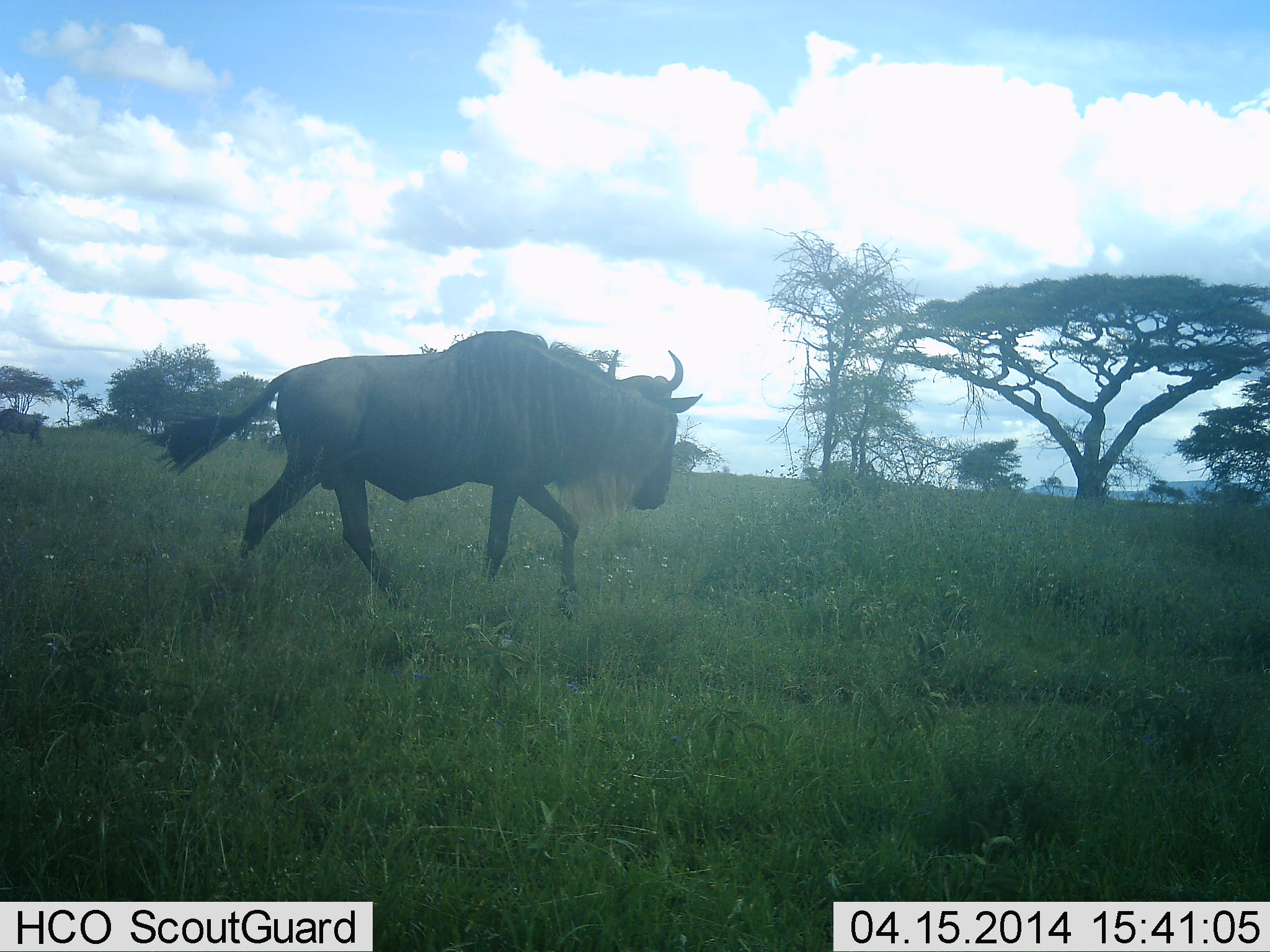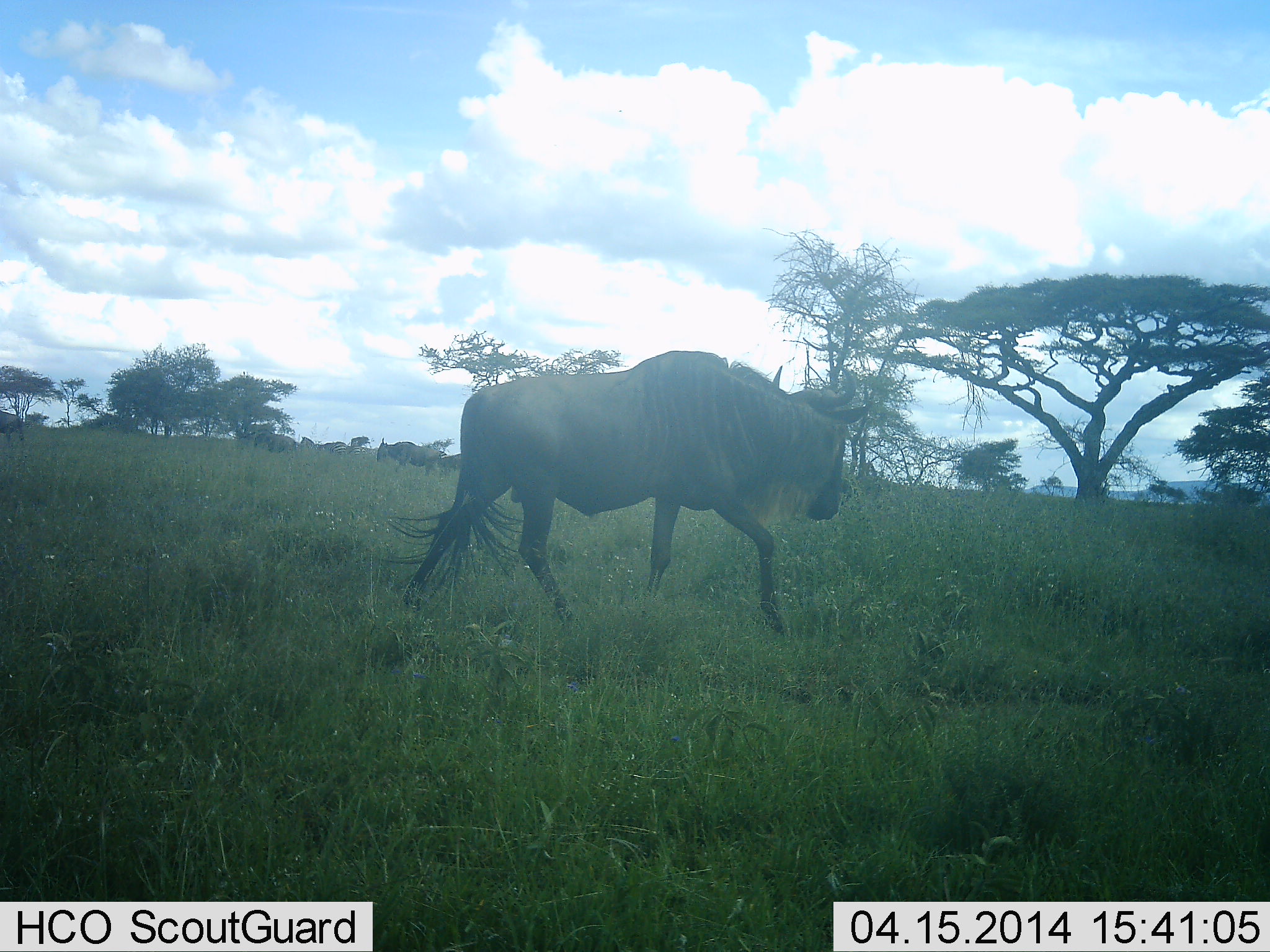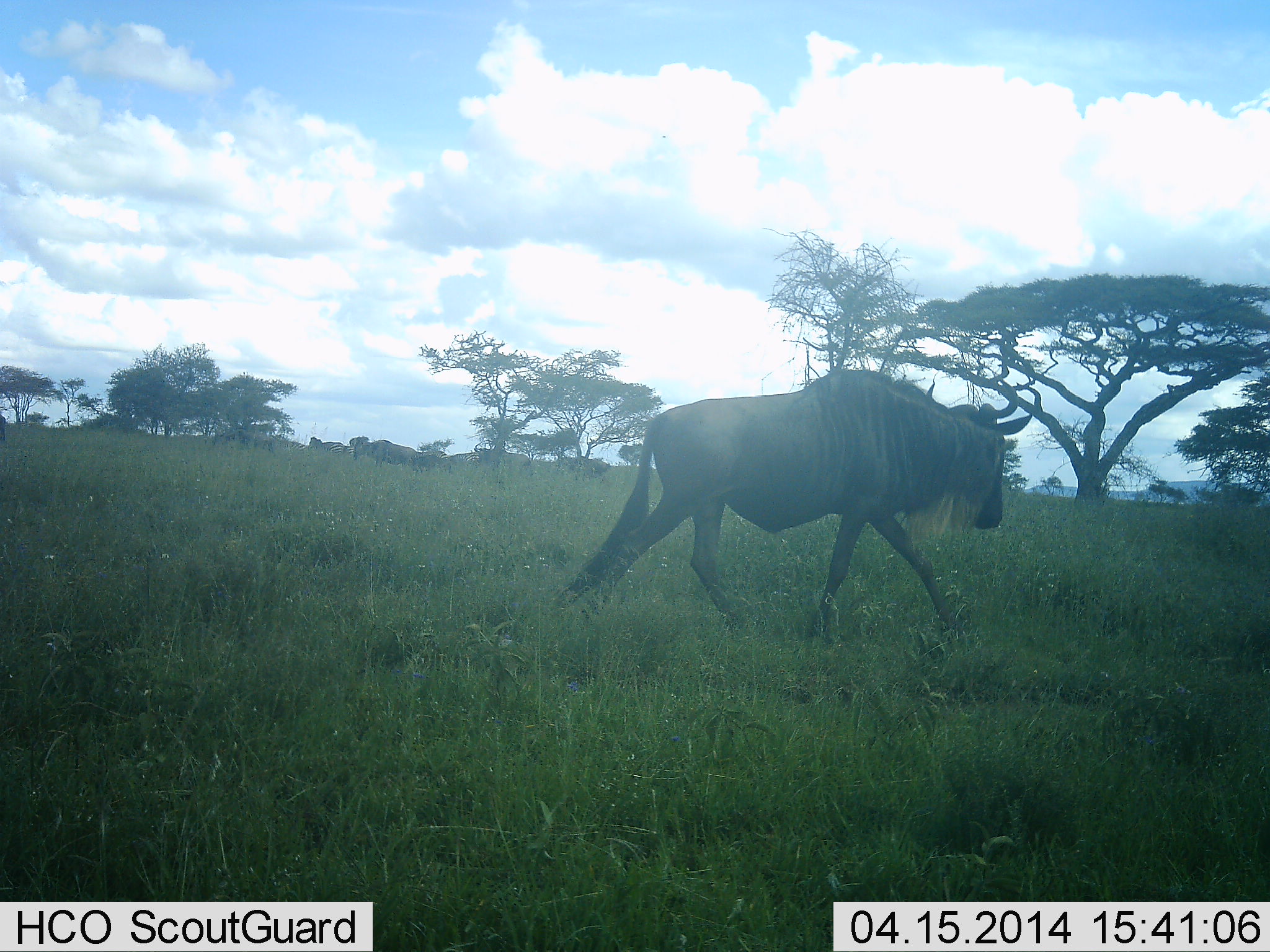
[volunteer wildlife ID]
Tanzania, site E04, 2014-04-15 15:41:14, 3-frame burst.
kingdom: Animalia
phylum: Chordata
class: Mammalia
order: Artiodactyla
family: Bovidae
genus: Connochaetes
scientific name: Connochaetes taurinus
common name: blue wildebeest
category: wildebeest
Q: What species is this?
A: Wildebeest (blue wildebeest) (Connochaetes taurinus).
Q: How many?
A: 5.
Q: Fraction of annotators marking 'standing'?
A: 0%.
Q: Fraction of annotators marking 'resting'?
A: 0%.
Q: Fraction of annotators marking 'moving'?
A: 100%.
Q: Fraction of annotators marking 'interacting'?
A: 0%.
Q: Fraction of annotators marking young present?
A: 0%.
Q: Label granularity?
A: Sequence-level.